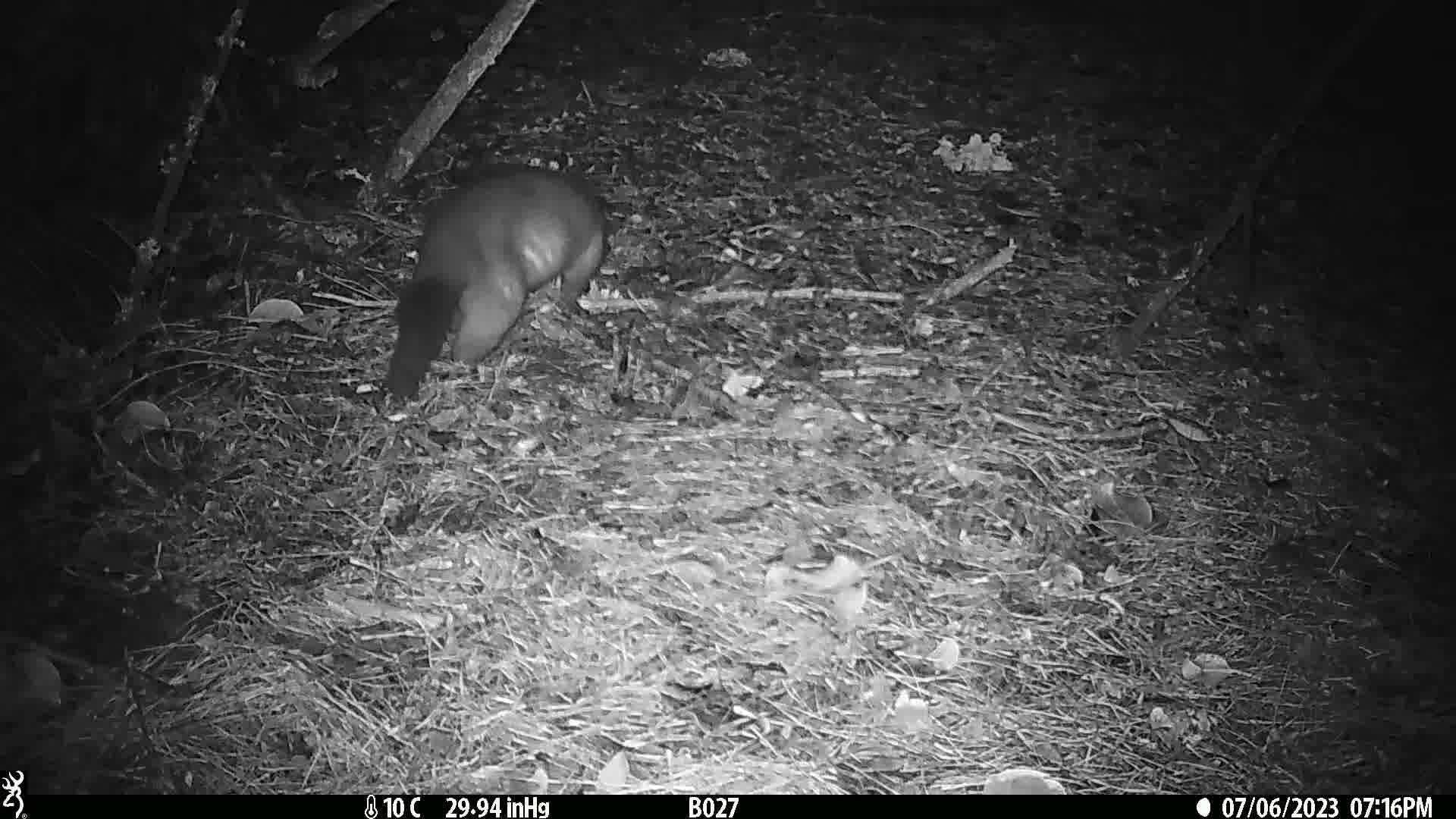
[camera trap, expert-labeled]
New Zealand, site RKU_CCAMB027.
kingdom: Animalia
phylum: Chordata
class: Mammalia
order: Diprotodontia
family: Phalangeridae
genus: Trichosurus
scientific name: Trichosurus vulpecula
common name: common brushtail possum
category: possum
Possum (common brushtail possum) (Trichosurus vulpecula).